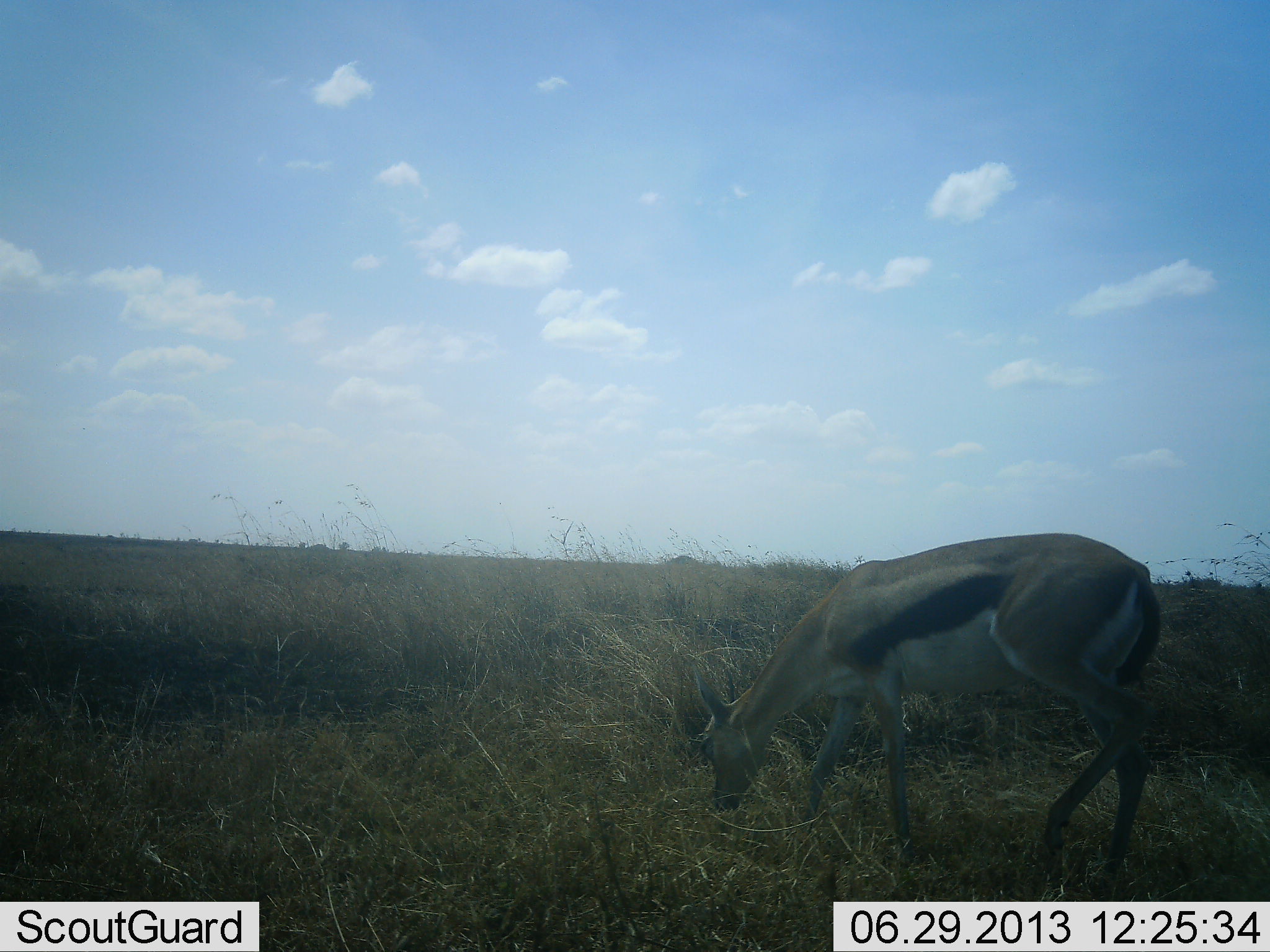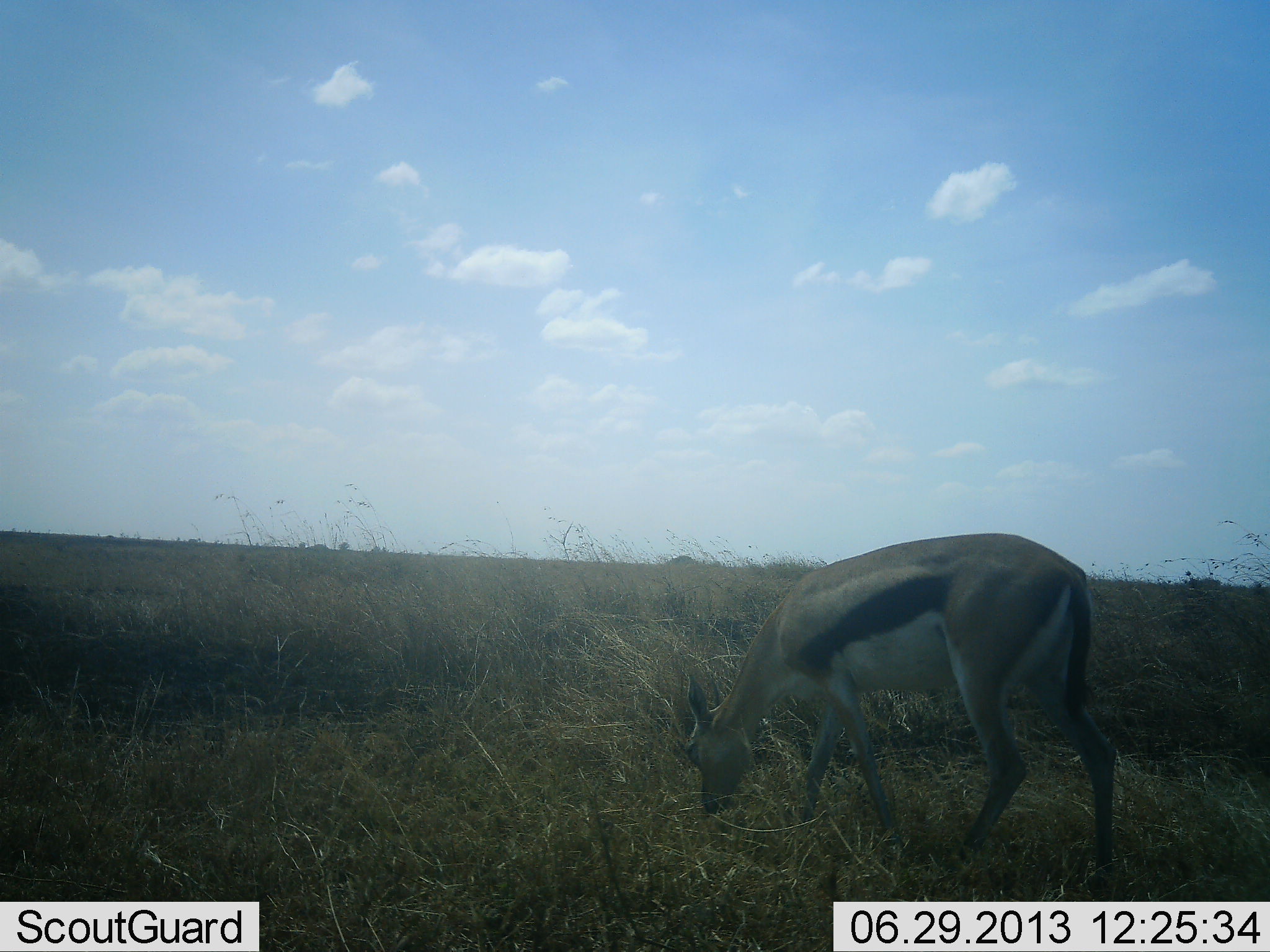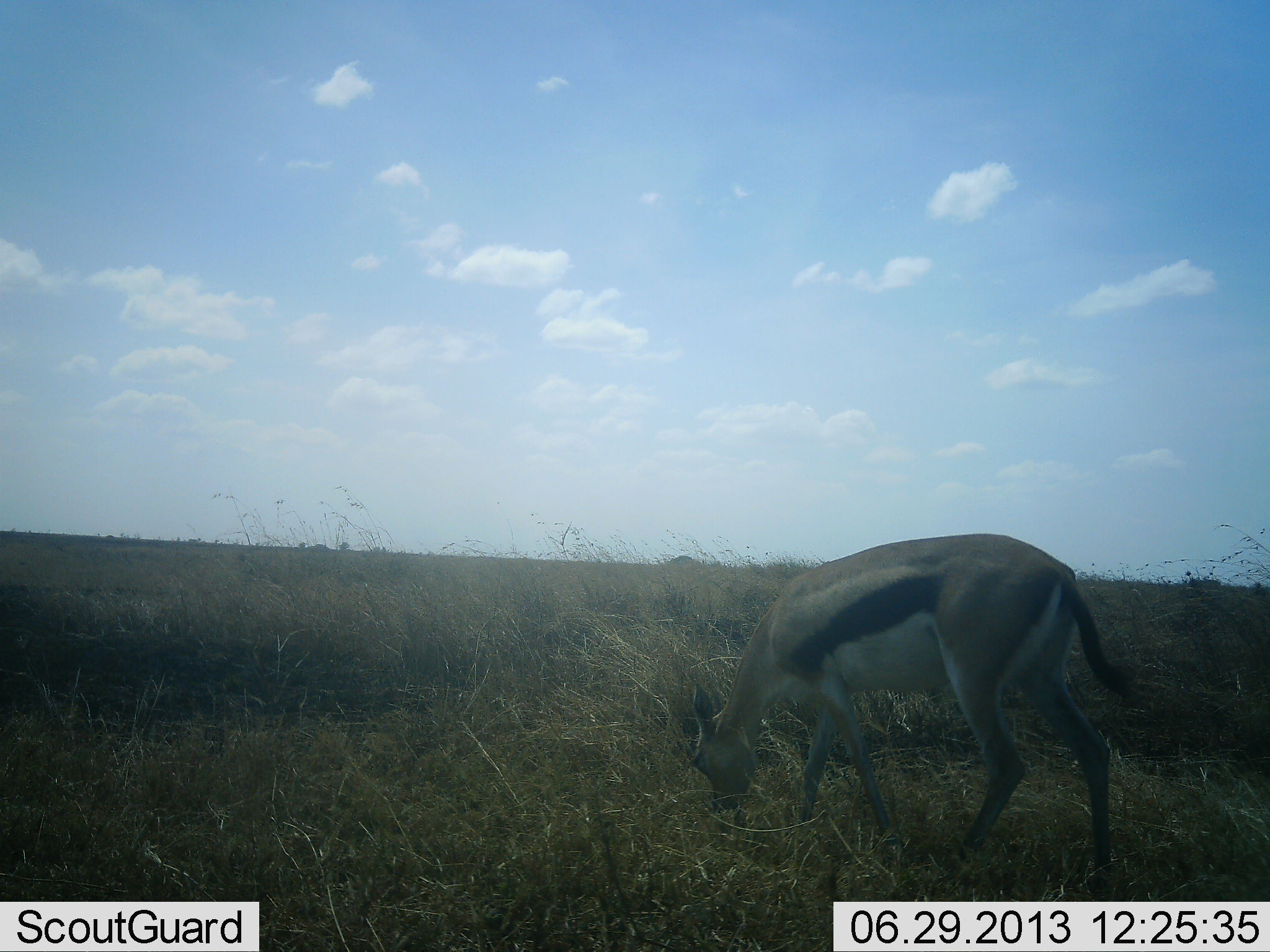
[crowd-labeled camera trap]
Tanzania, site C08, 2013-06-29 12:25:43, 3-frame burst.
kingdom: Animalia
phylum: Chordata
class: Mammalia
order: Artiodactyla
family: Bovidae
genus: Eudorcas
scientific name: Eudorcas thomsonii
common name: thomson's gazelle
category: gazellethomsons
Gazellethomsons (thomson's gazelle) (Eudorcas thomsonii), count 1. Behavior (volunteer vote fractions): standing 8%, resting 0%, moving 8%, interacting 0%. Young present (vote fraction): 0%. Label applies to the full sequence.